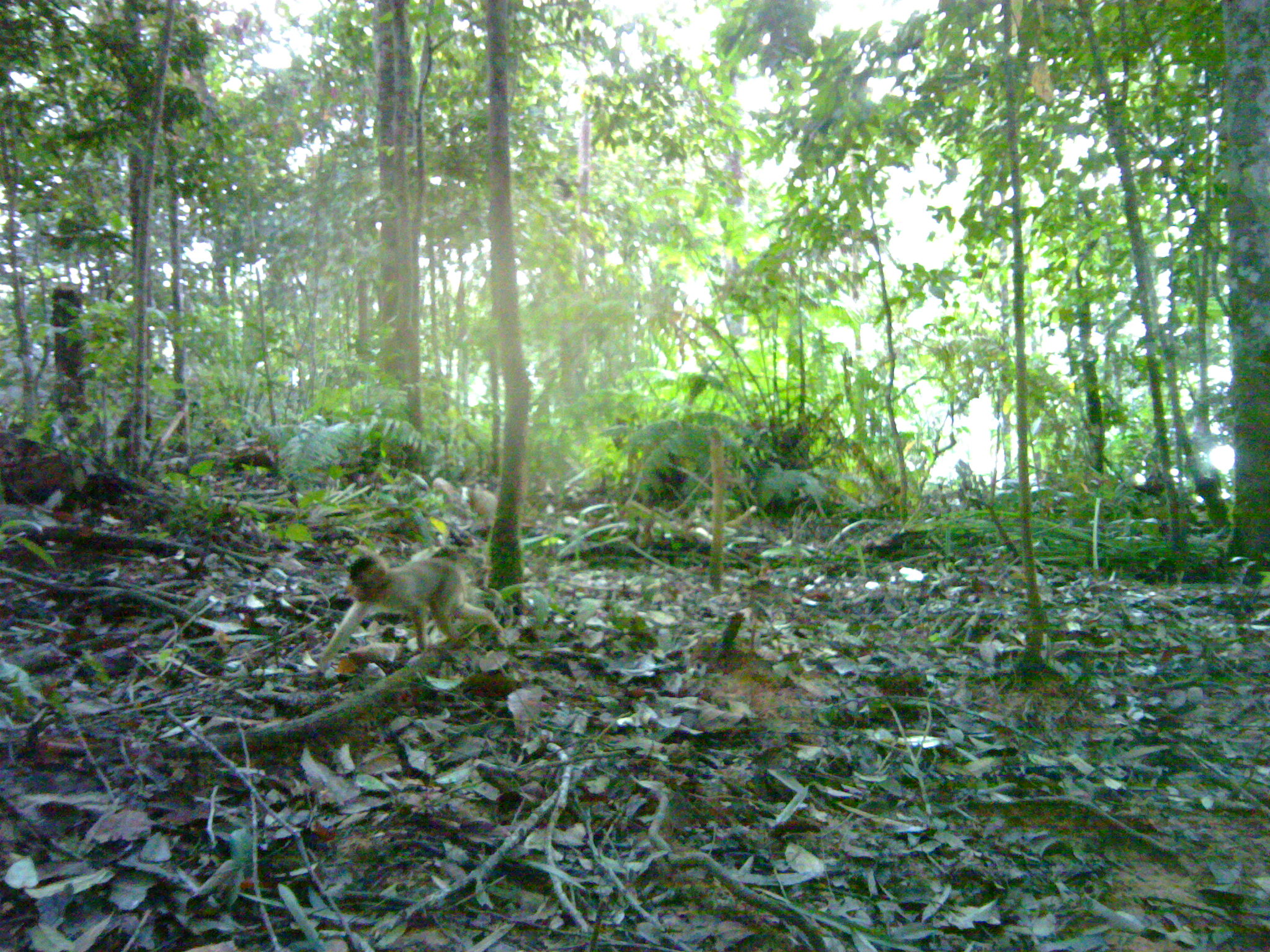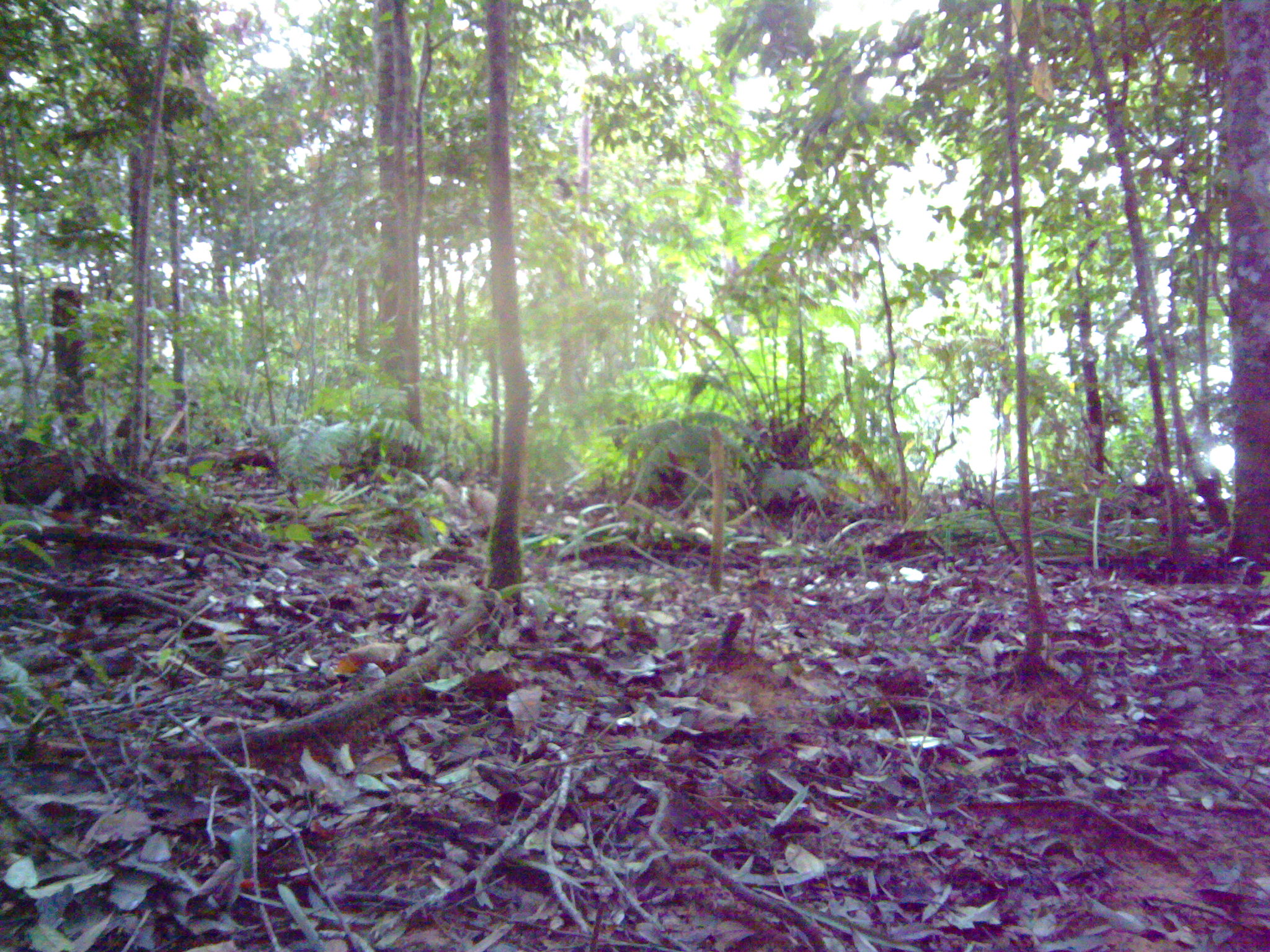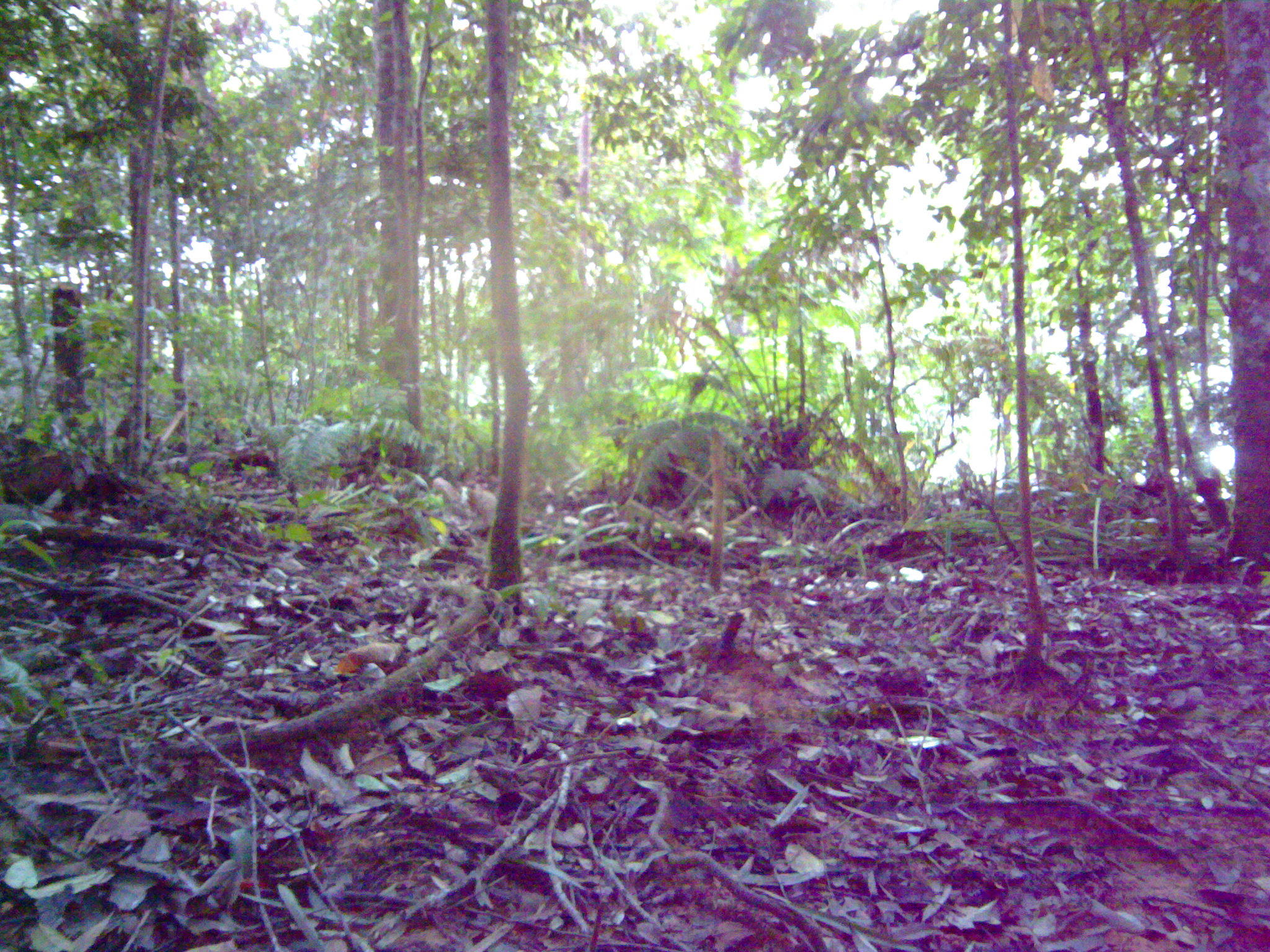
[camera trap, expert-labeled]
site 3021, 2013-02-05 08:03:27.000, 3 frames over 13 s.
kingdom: Animalia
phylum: Chordata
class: Mammalia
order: Primates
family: Cercopithecidae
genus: Macaca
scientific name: Macaca nemestrina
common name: southern pig-tailed macaque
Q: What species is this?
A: Macaca nemestrina (southern pig-tailed macaque).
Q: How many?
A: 1.